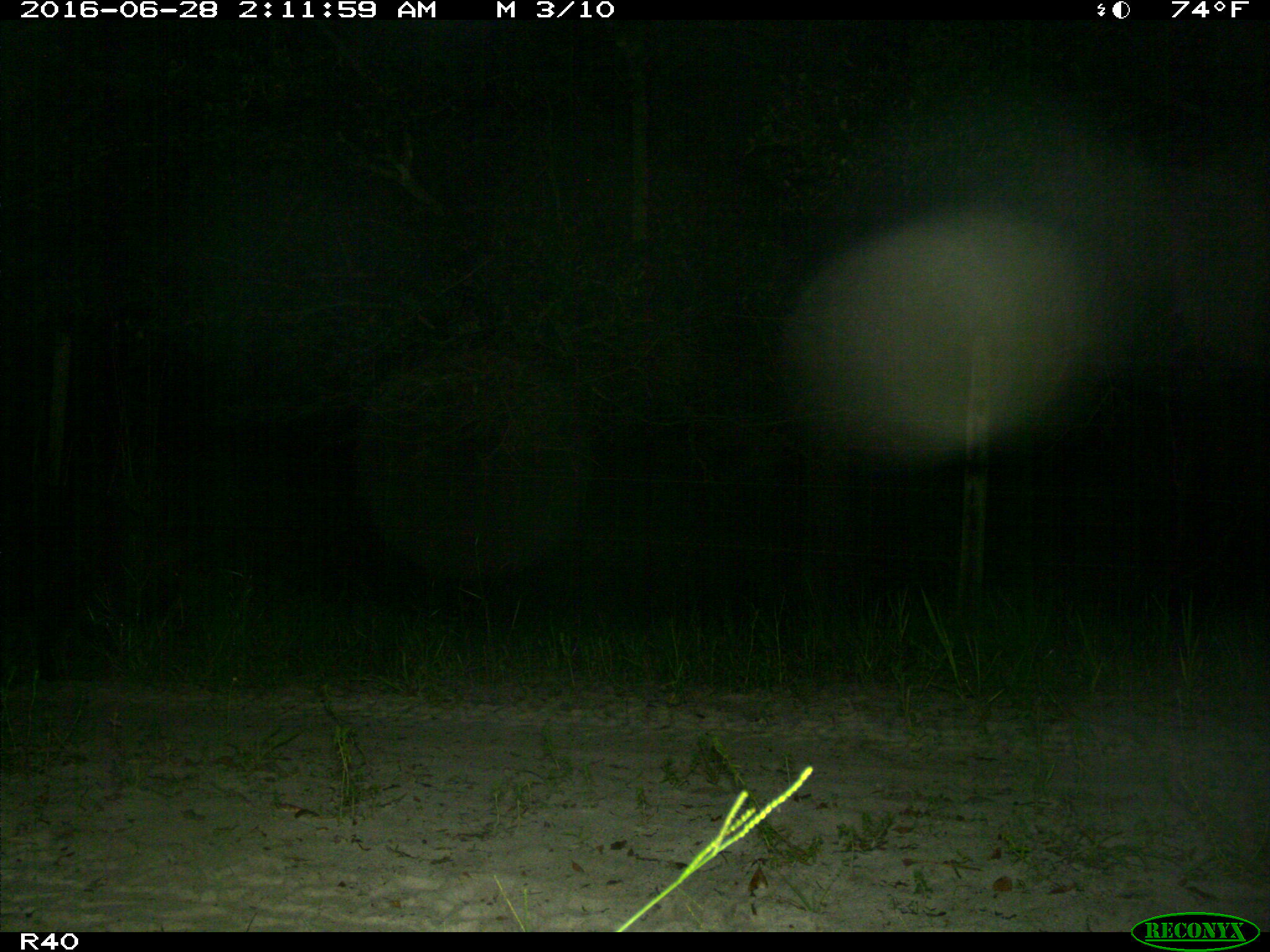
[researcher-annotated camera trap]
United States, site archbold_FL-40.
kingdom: Animalia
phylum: Chordata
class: Mammalia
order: Artiodactyla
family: Suidae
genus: Sus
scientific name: Sus scrofa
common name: wild boar